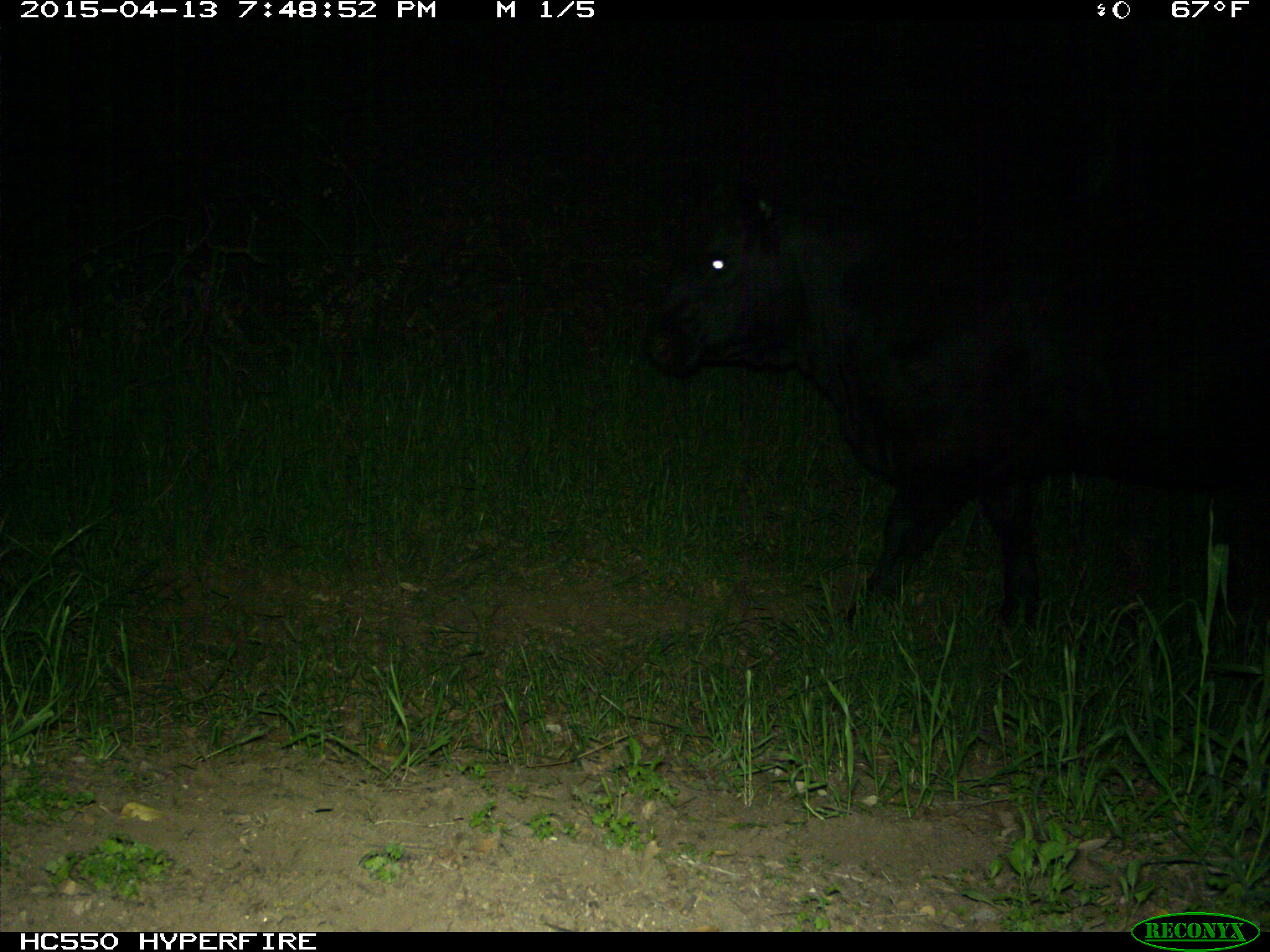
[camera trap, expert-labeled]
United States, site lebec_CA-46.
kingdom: Animalia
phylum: Chordata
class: Mammalia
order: Artiodactyla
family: Bovidae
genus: Bos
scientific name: Bos taurus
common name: domestic cow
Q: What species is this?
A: Bos taurus (domestic cow).